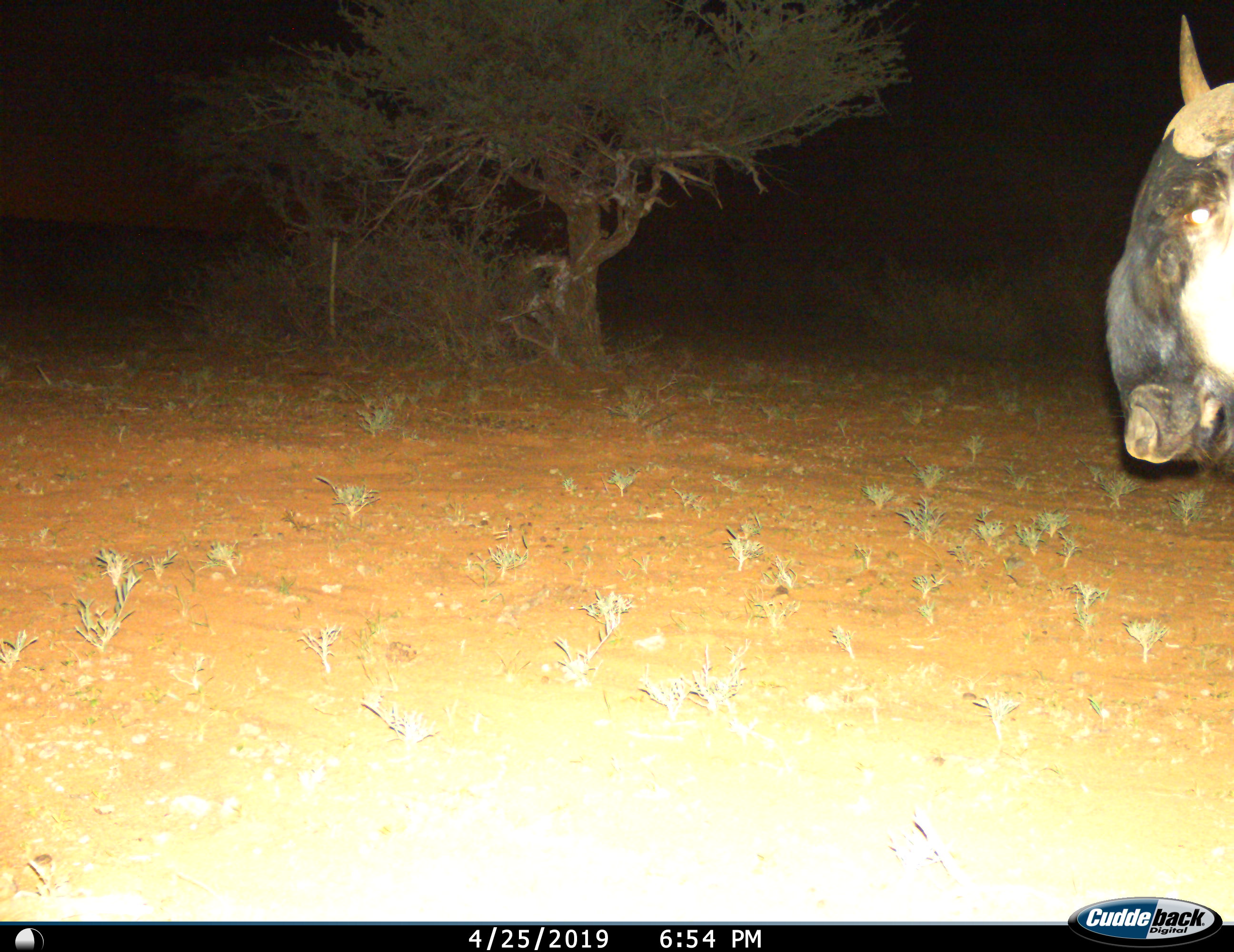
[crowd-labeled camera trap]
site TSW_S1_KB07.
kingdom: Animalia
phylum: Chordata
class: Mammalia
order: Artiodactyla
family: Bovidae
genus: Connochaetes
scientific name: Connochaetes taurinus taurinus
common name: blue wildebeest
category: wildebeestblue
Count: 1.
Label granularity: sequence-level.